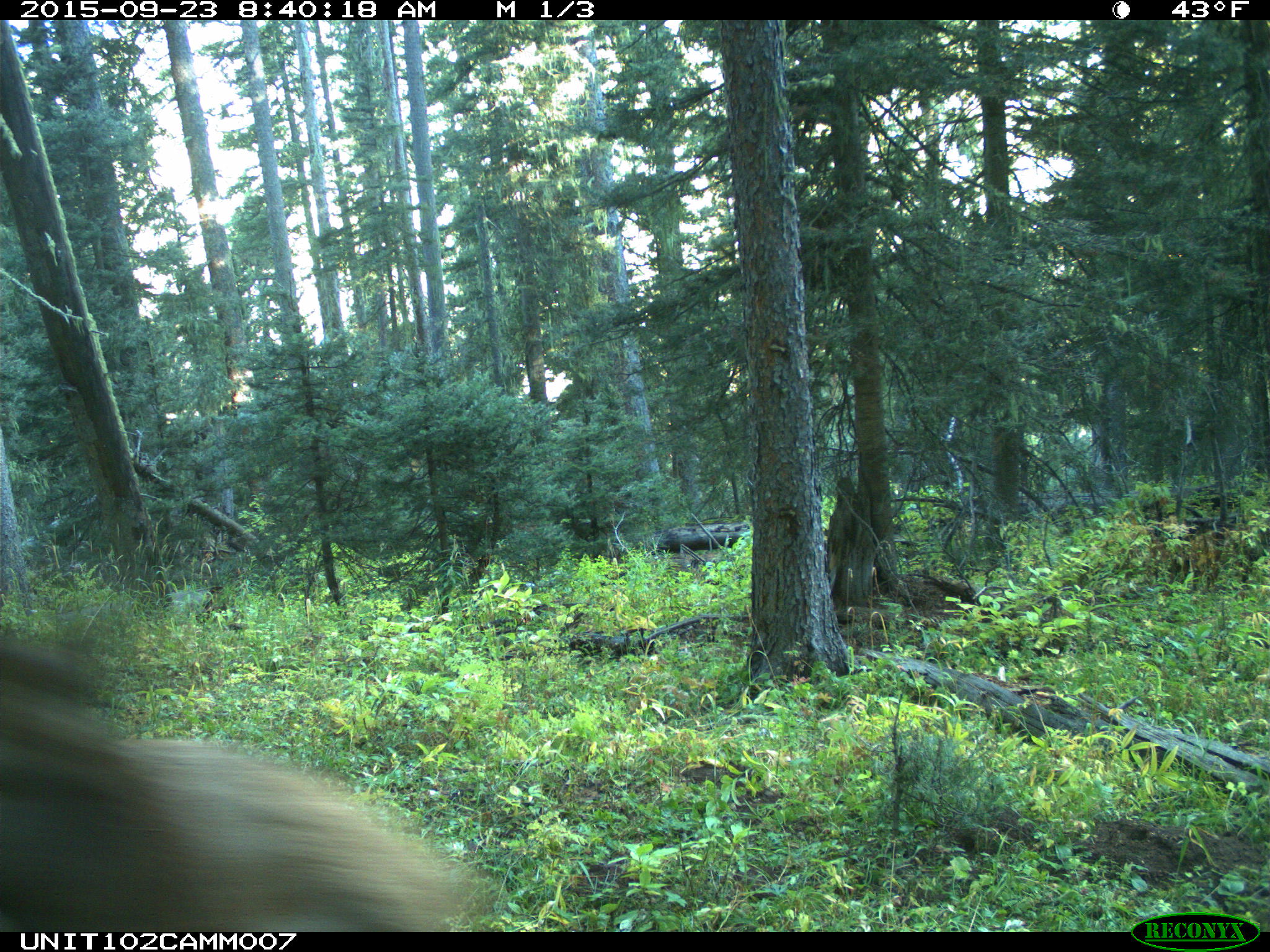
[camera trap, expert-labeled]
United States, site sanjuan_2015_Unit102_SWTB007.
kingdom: Animalia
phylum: Chordata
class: Mammalia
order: Artiodactyla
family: Cervidae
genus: Cervus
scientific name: Cervus elaphus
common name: red deer